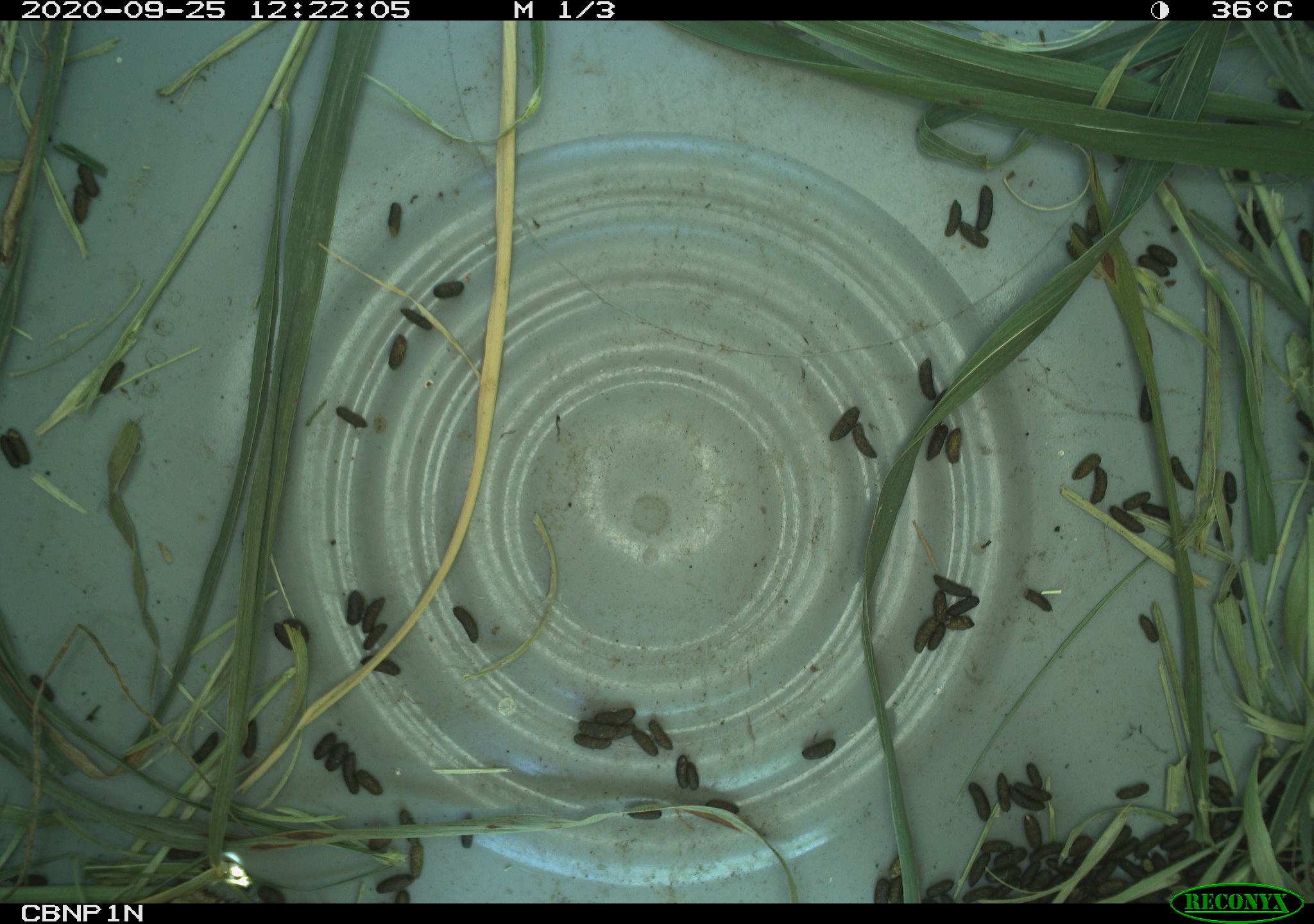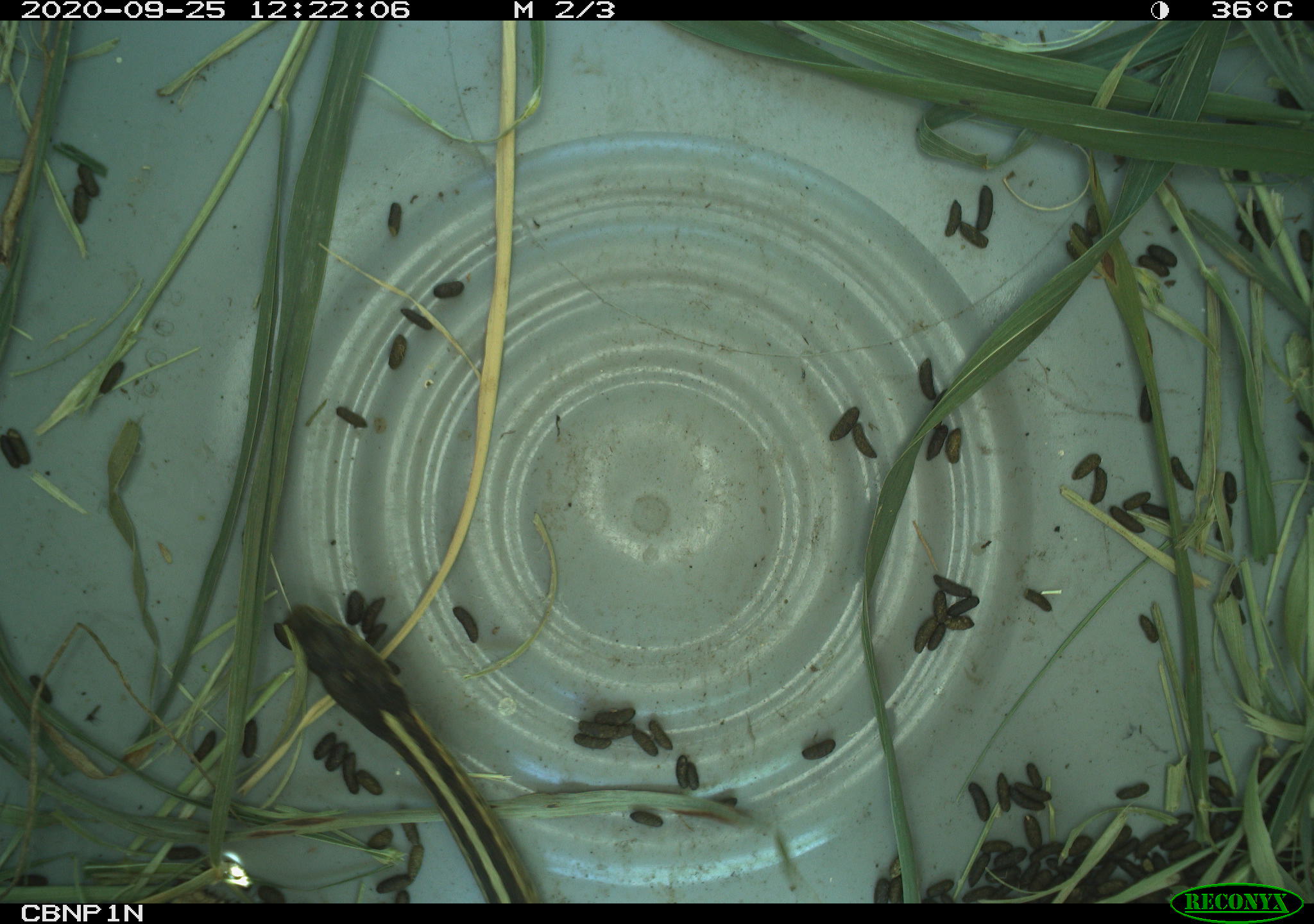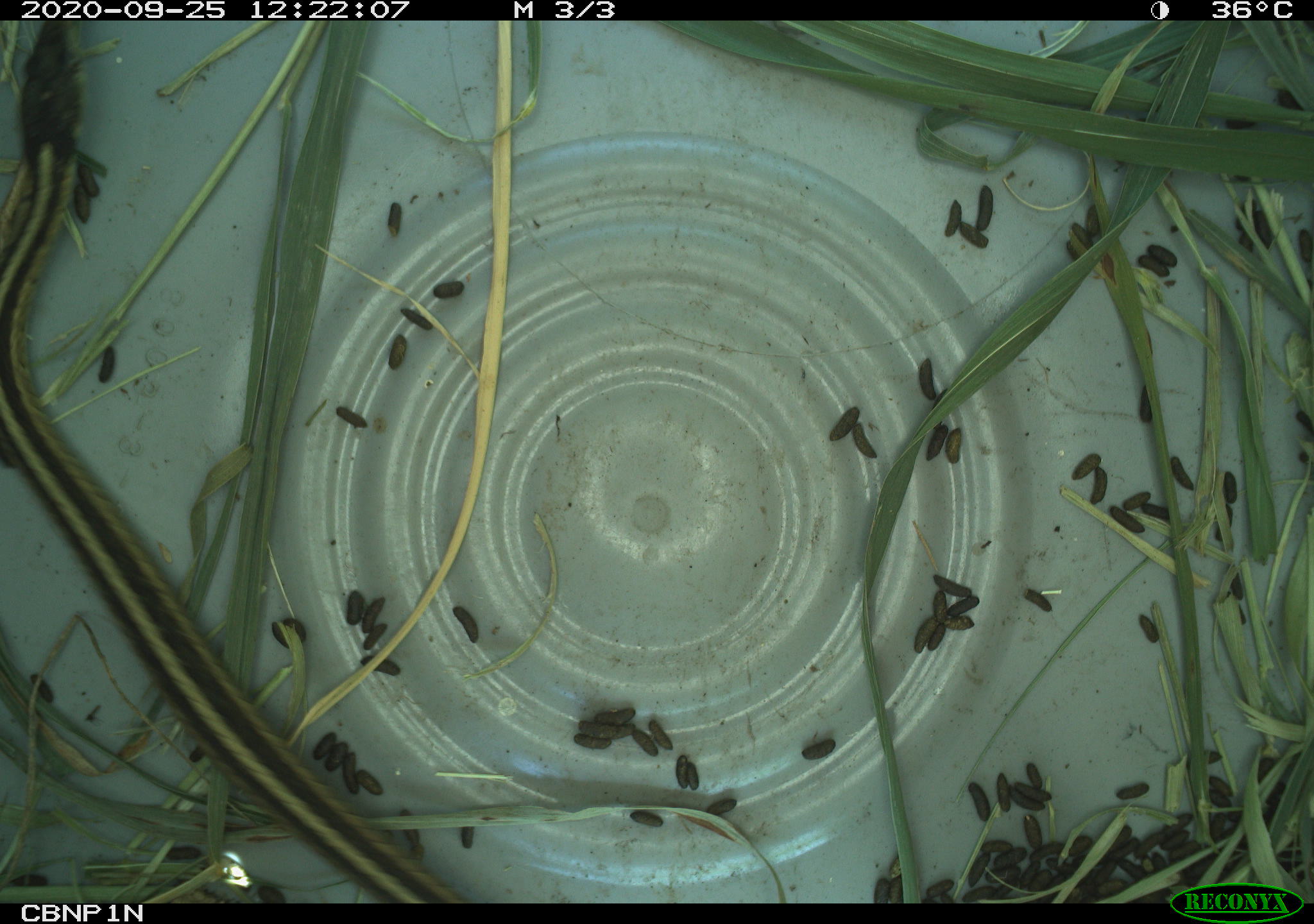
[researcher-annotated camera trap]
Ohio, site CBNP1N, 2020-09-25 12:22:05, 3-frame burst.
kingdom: Animalia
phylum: Chordata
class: Reptilia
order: Squamata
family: Colubridae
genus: Thamnophis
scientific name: Thamnophis sirtalis sirtalis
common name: eastern gartersnake